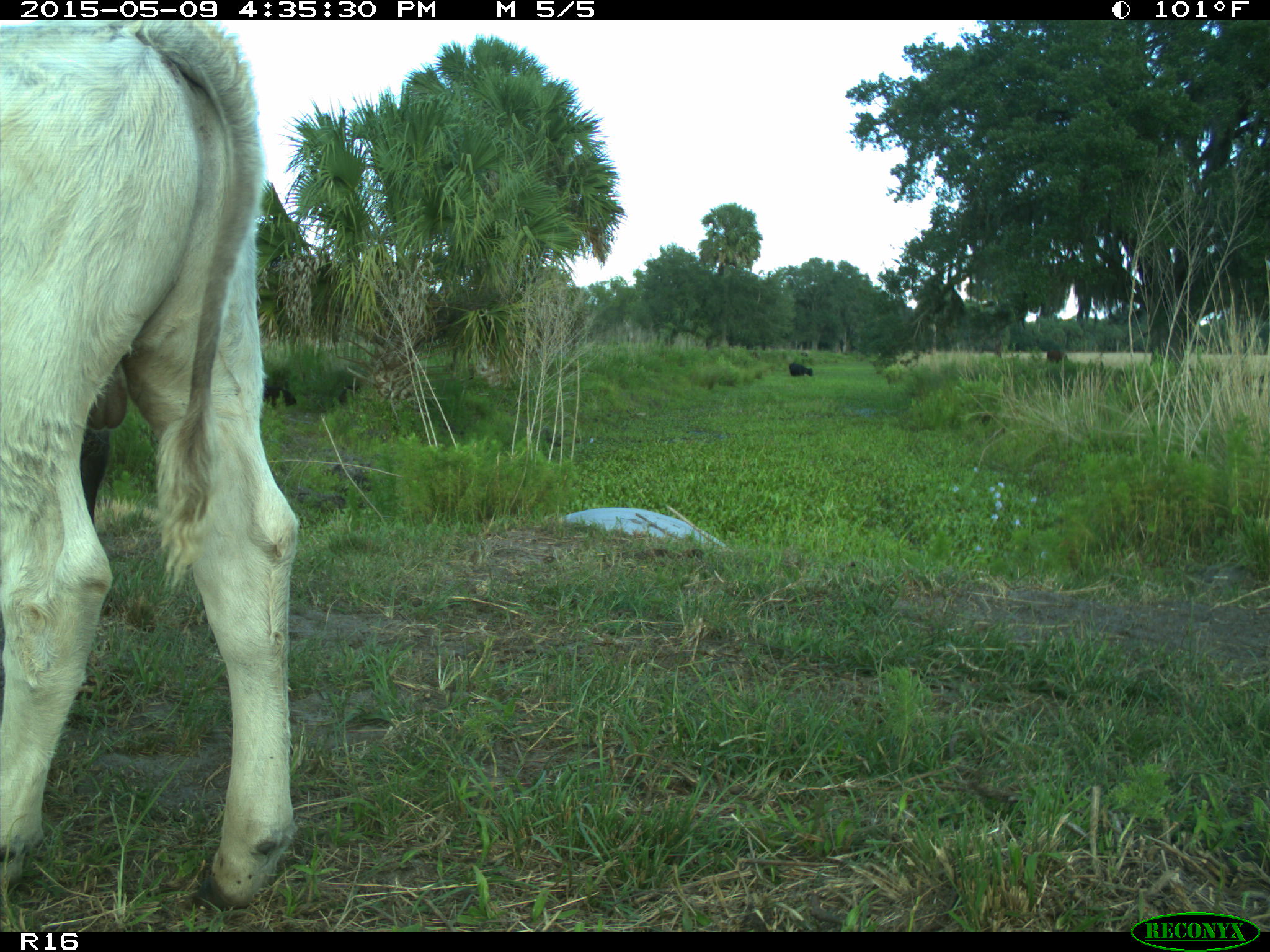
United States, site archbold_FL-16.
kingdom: Animalia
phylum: Chordata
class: Mammalia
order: Artiodactyla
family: Bovidae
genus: Bos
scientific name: Bos taurus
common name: domestic cow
Bos taurus (domestic cow).